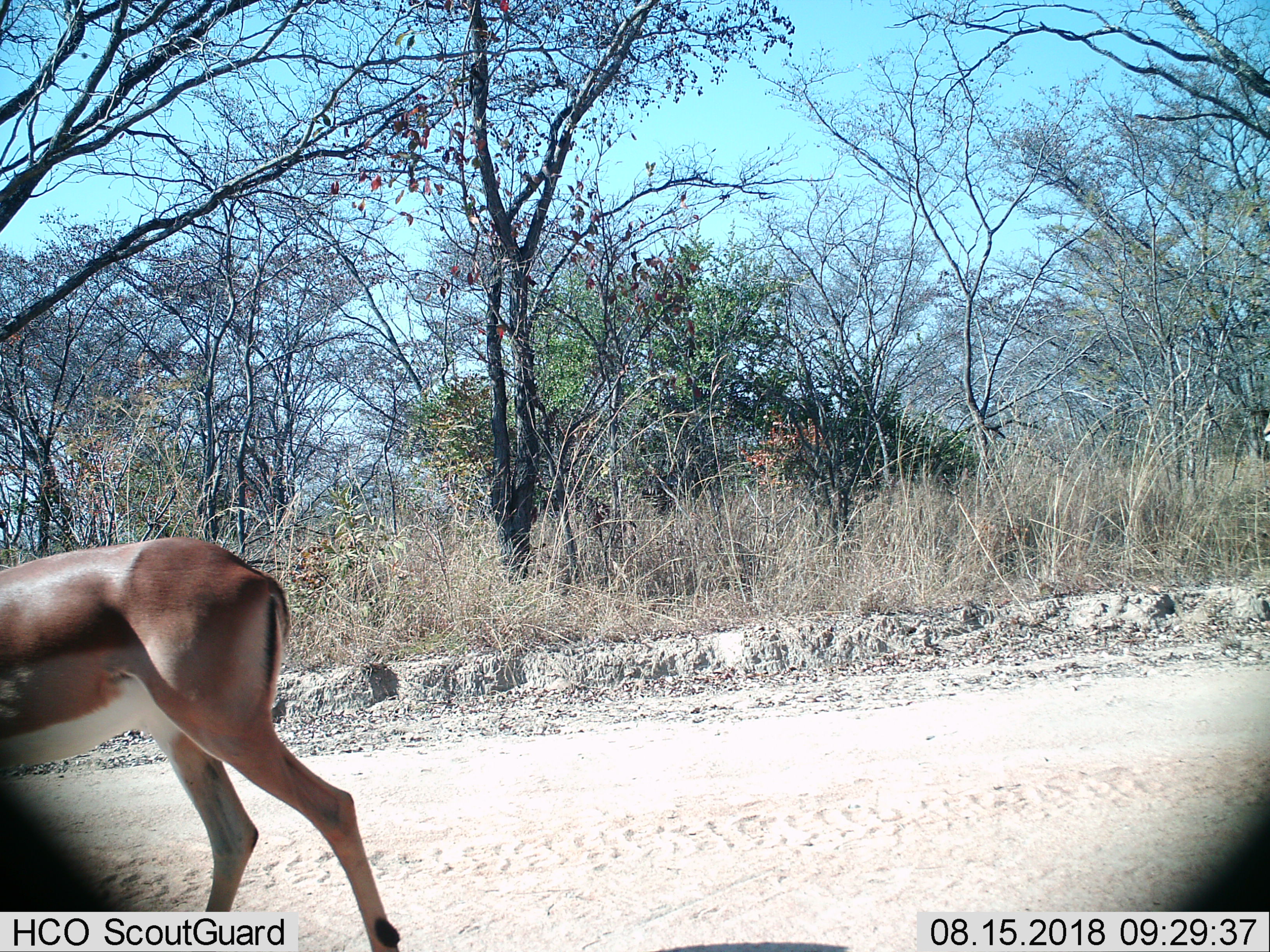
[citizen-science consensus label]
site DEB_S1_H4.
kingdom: Animalia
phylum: Chordata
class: Mammalia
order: Artiodactyla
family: Bovidae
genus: Aepyceros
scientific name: Aepyceros melampus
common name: impala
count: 1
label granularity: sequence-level